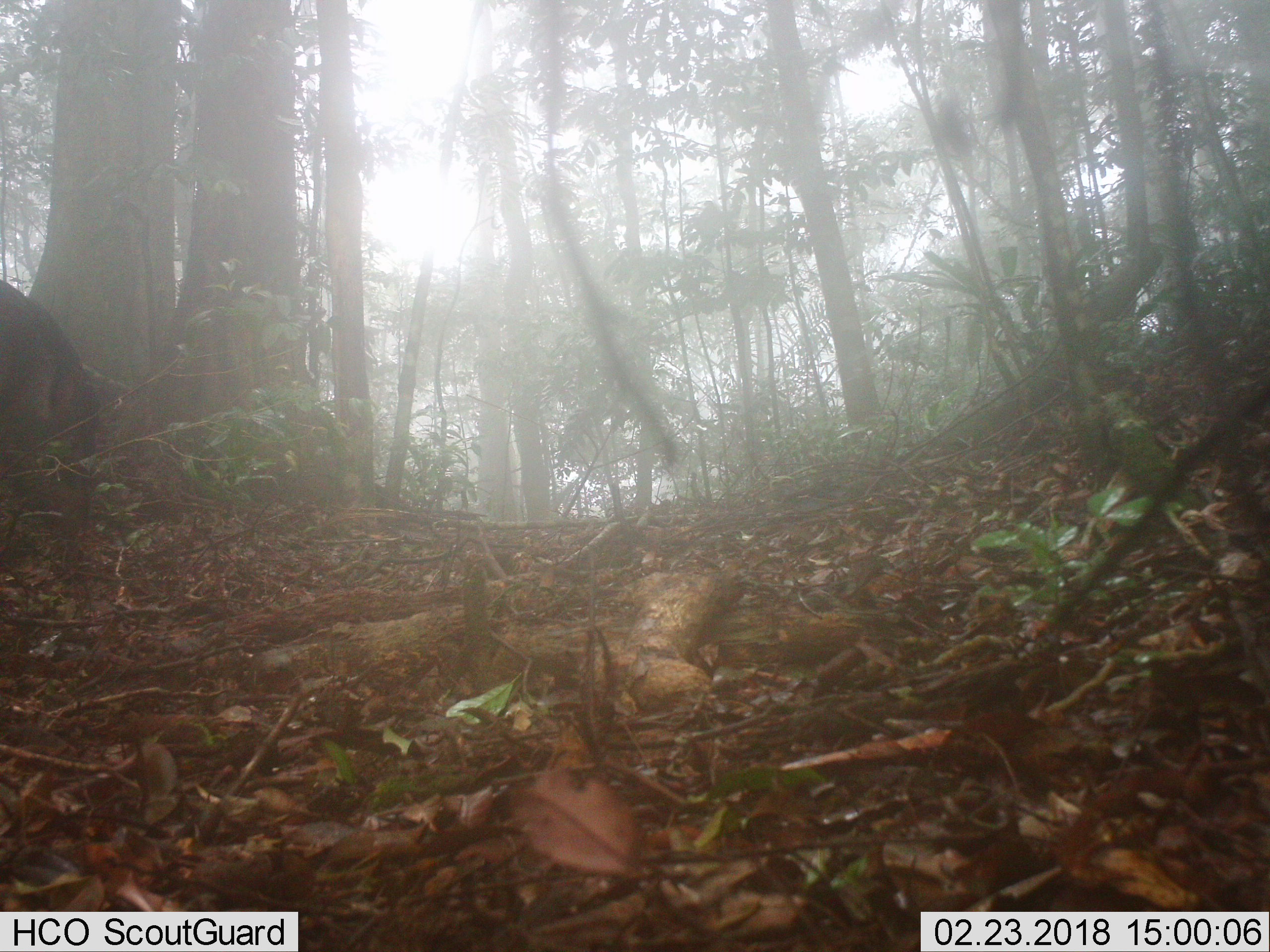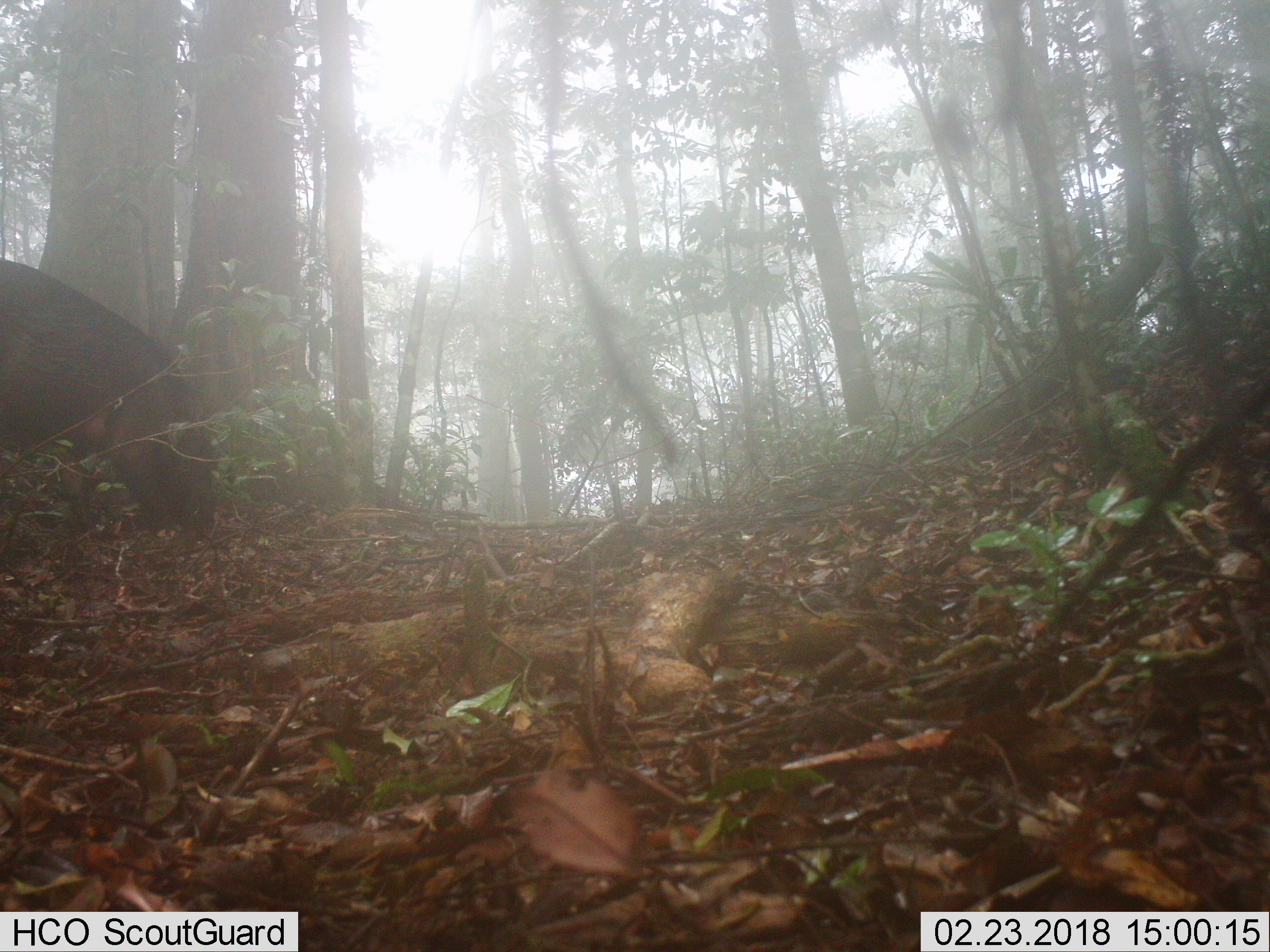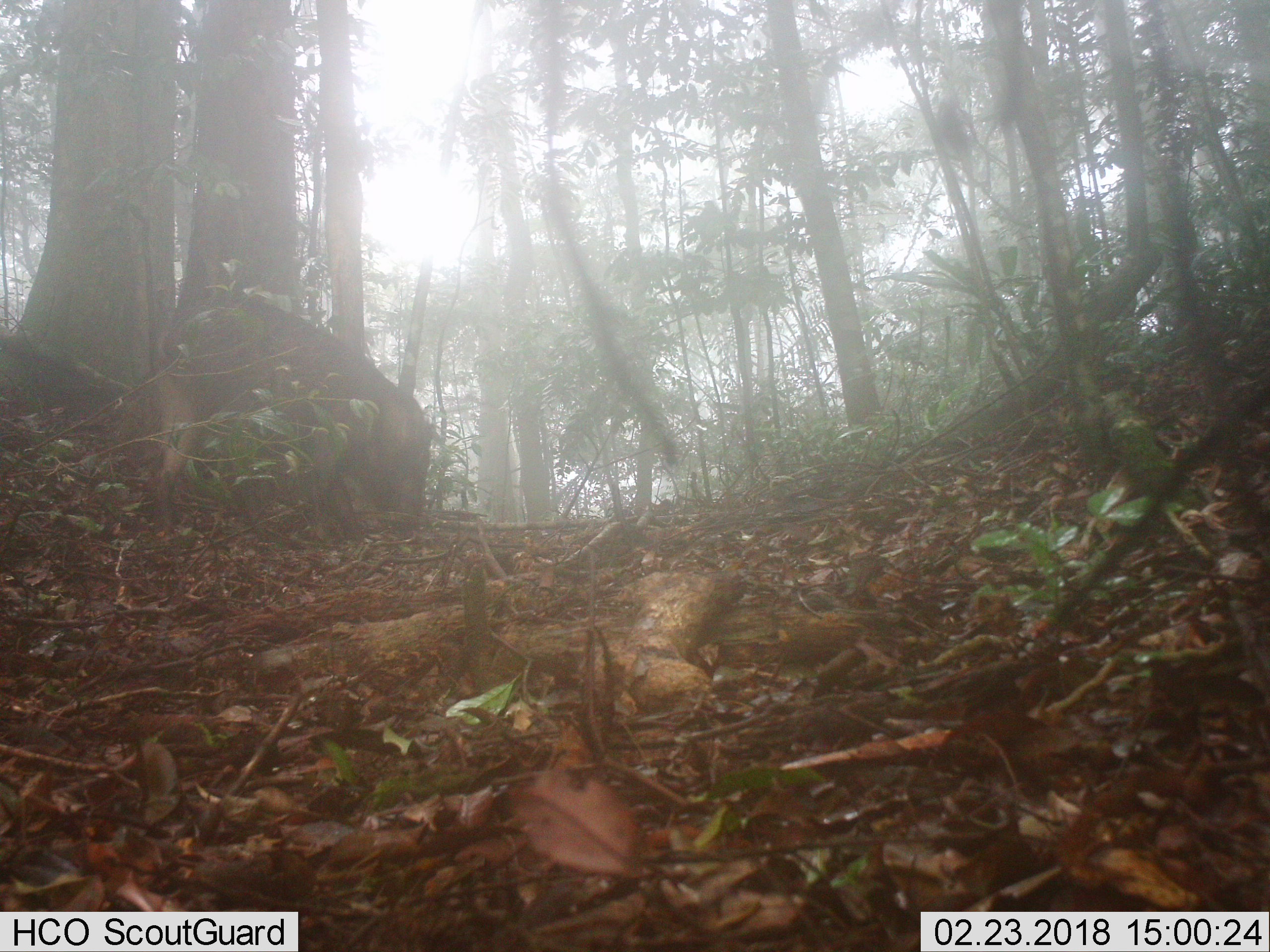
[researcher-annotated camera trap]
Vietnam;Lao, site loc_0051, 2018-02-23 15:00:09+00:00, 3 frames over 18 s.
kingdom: Animalia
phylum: Chordata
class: Mammalia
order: Artiodactyla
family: Suidae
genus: Sus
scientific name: Sus scrofa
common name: eurasian wild pig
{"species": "eurasian wild pig (Sus scrofa)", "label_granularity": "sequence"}